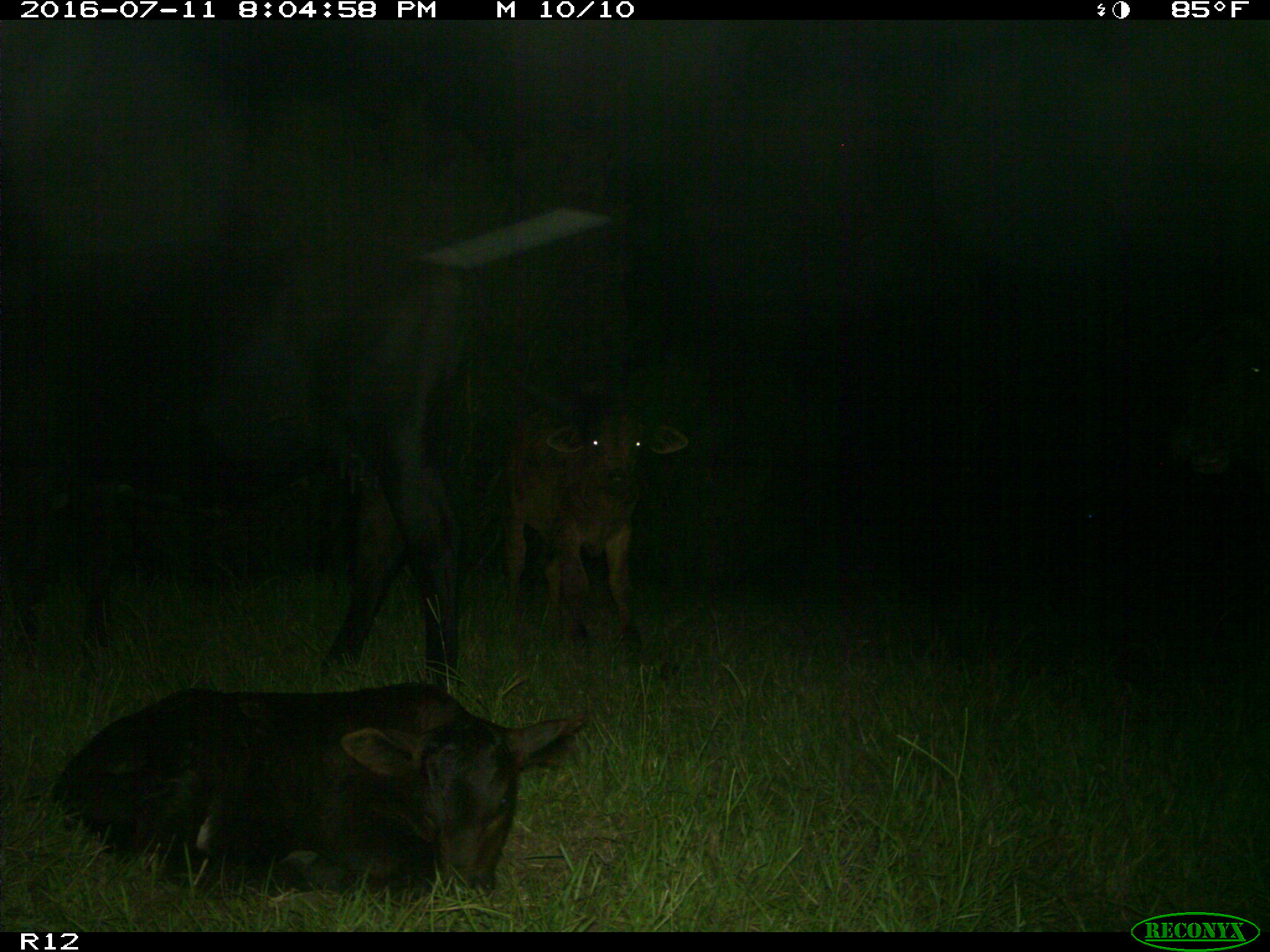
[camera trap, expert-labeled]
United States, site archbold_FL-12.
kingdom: Animalia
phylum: Chordata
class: Mammalia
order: Artiodactyla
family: Bovidae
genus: Bos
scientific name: Bos taurus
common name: domestic cow